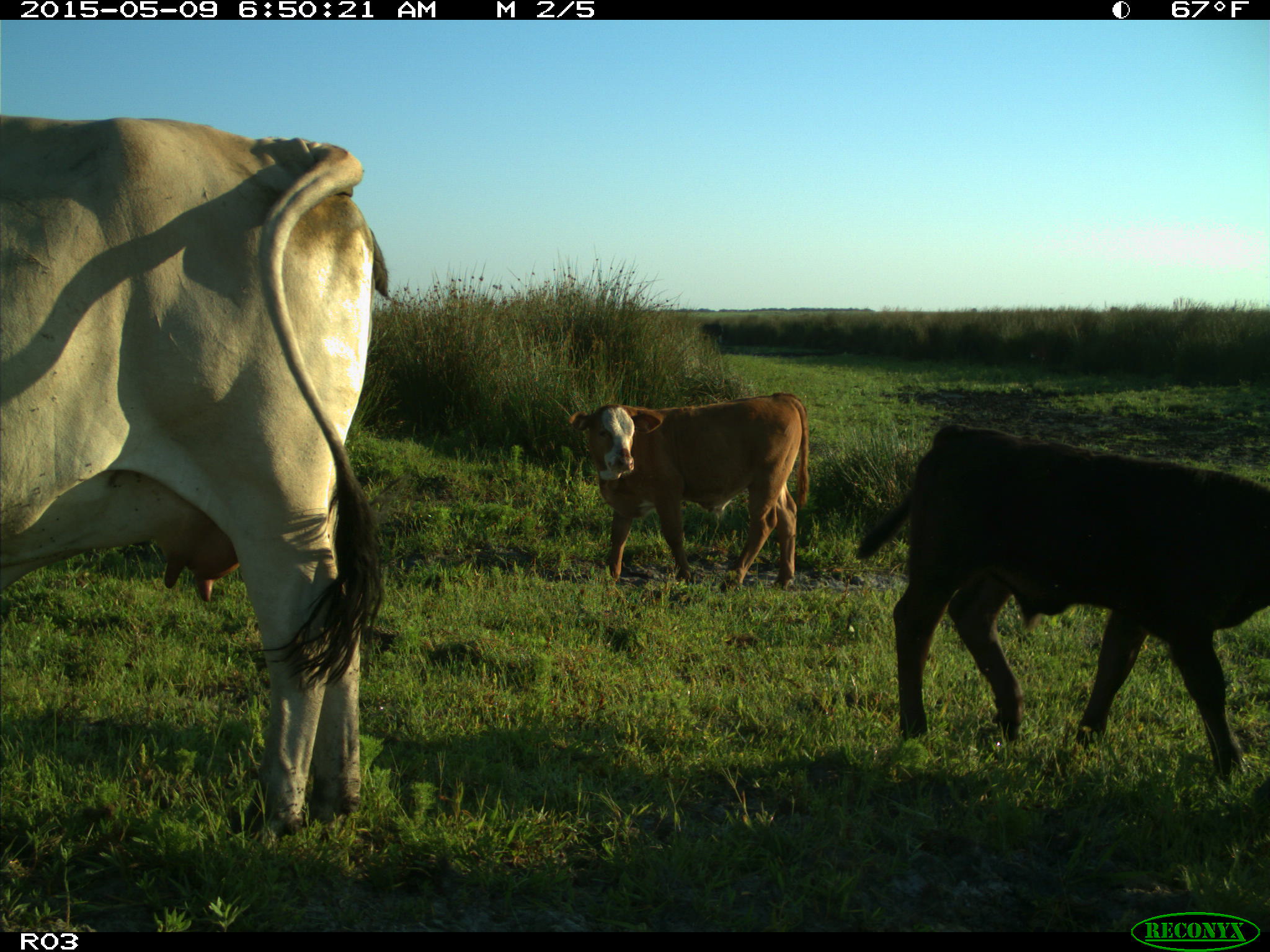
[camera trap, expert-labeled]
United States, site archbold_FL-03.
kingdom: Animalia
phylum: Chordata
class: Mammalia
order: Artiodactyla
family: Bovidae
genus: Bos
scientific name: Bos taurus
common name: domestic cow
Bos taurus (domestic cow).